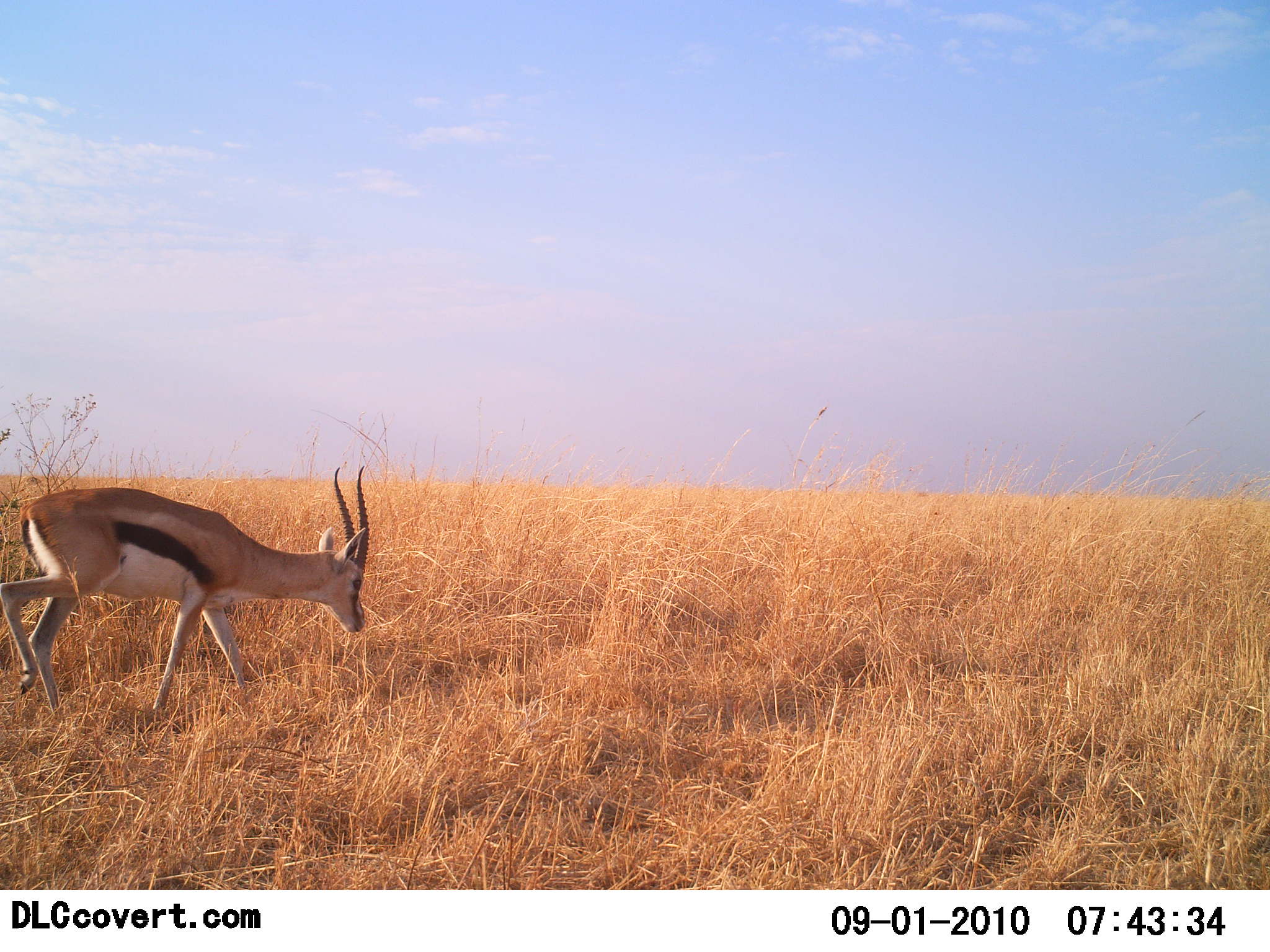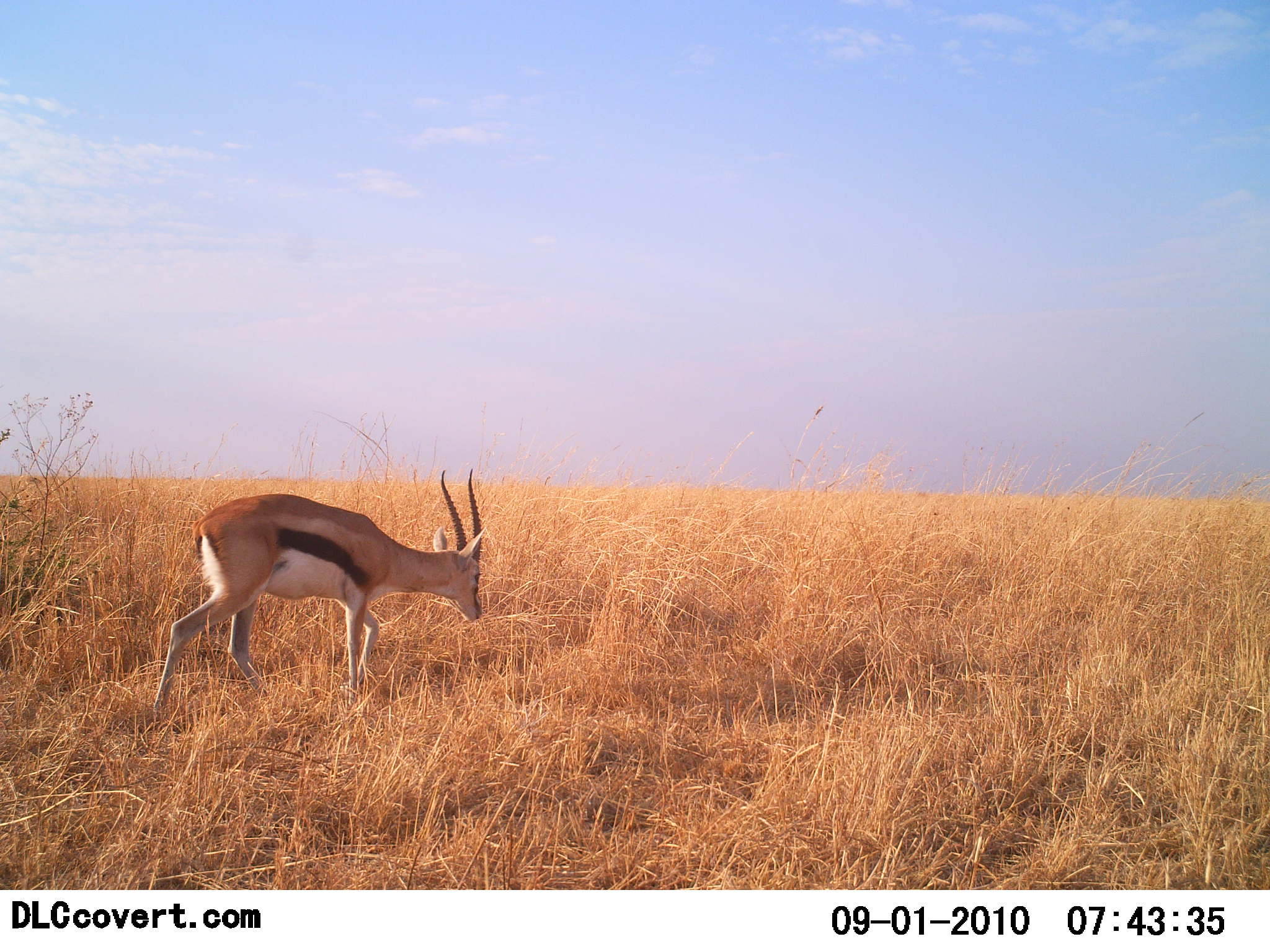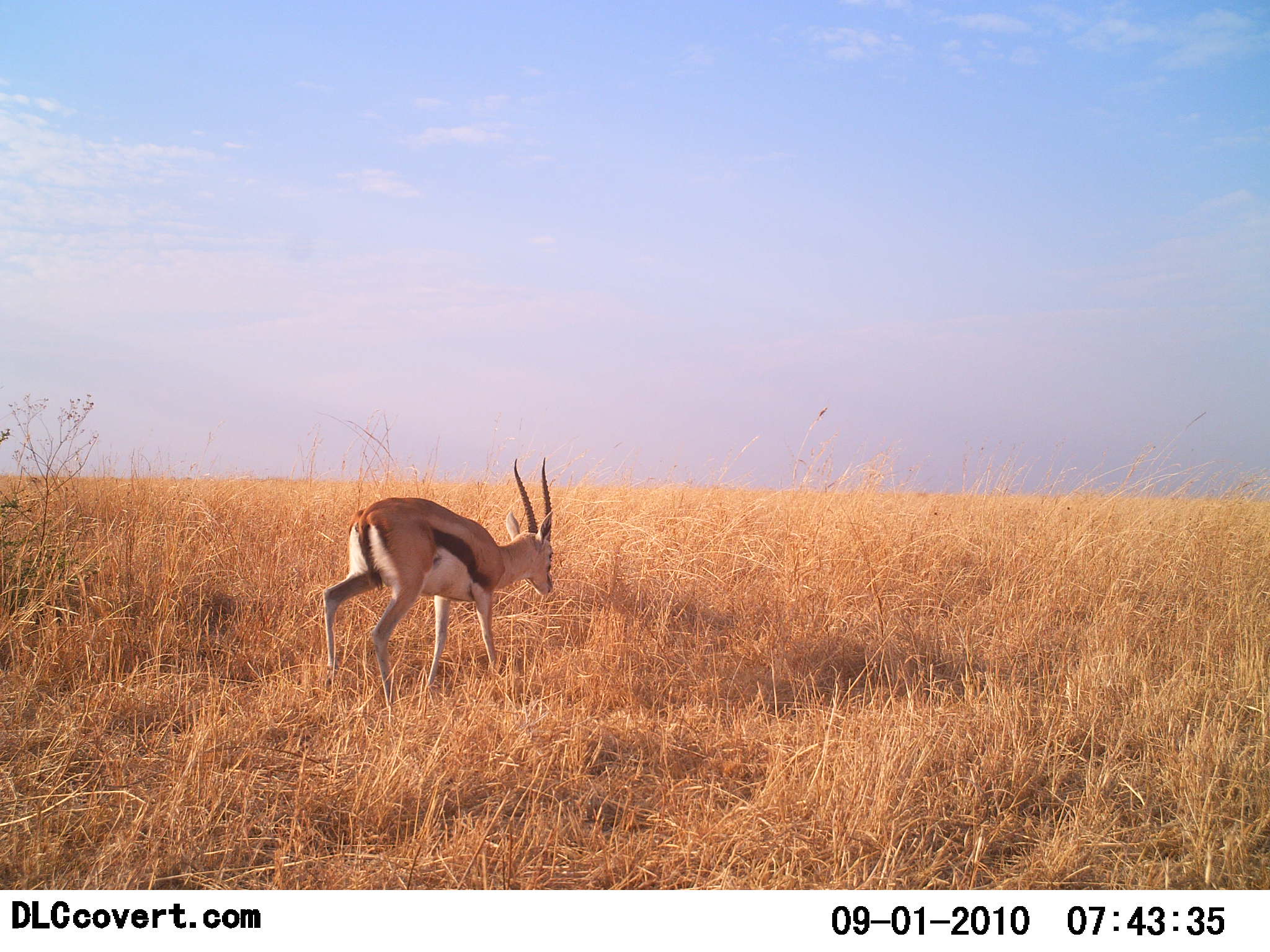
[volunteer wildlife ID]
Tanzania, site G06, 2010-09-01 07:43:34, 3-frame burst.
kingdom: Animalia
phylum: Chordata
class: Mammalia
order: Artiodactyla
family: Bovidae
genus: Eudorcas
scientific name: Eudorcas thomsonii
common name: thomson's gazelle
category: gazellethomsons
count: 1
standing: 5%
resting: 0%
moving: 89%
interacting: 0%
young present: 0%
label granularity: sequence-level